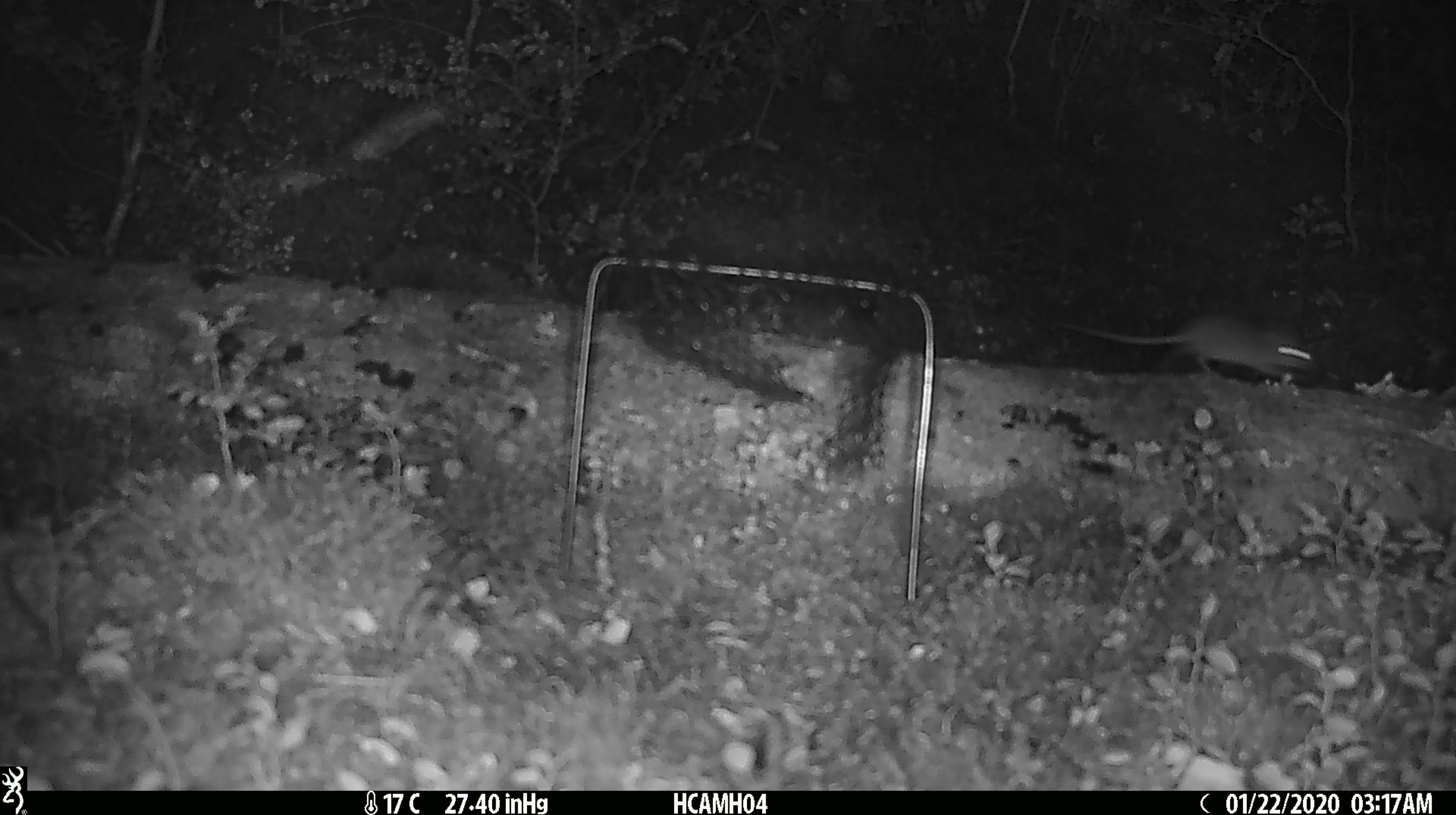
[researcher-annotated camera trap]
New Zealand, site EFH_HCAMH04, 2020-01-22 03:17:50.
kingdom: Animalia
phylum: Chordata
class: Mammalia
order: Rodentia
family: Muridae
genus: Mus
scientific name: Mus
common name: mouse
Mouse (Mus).